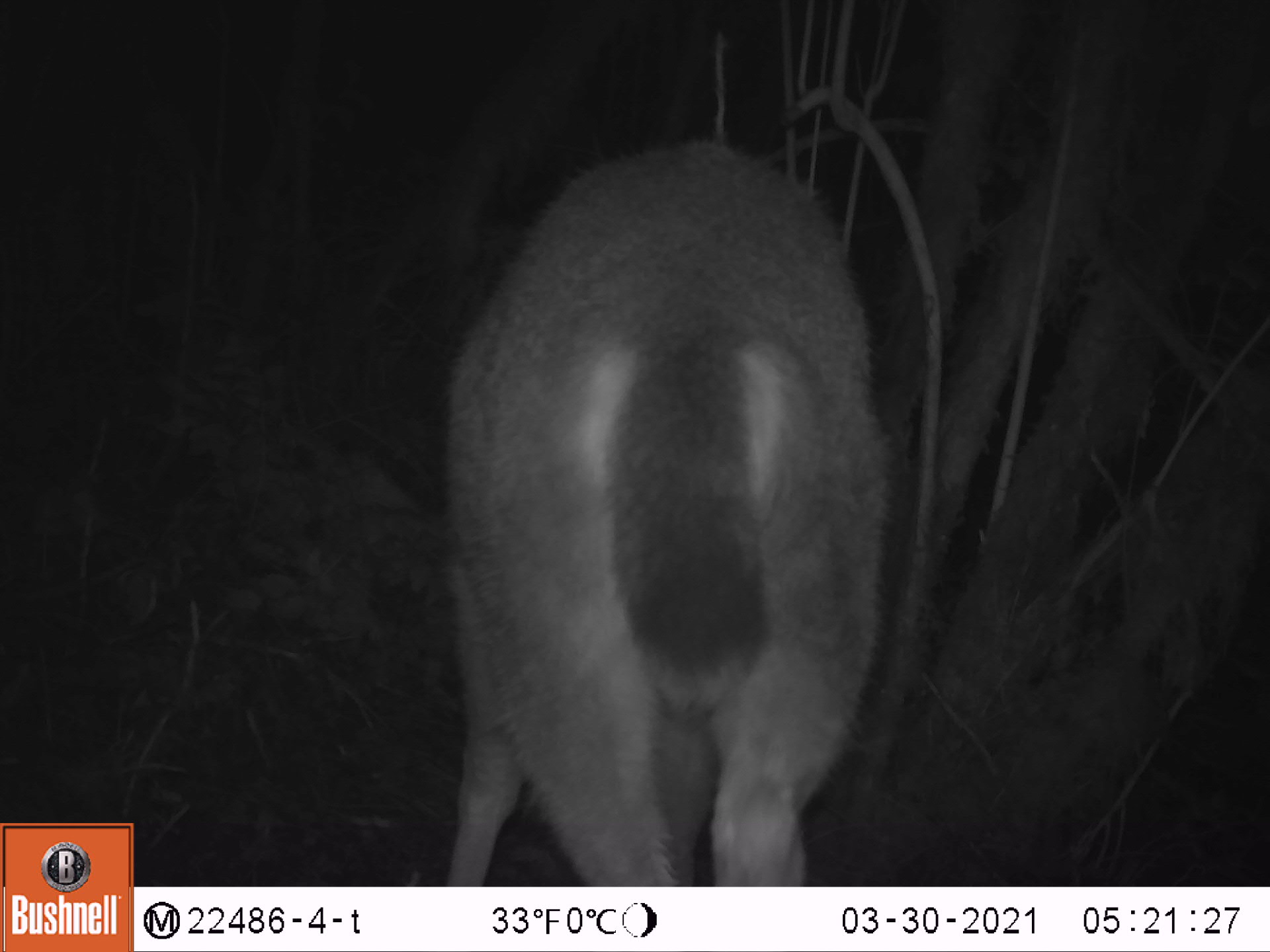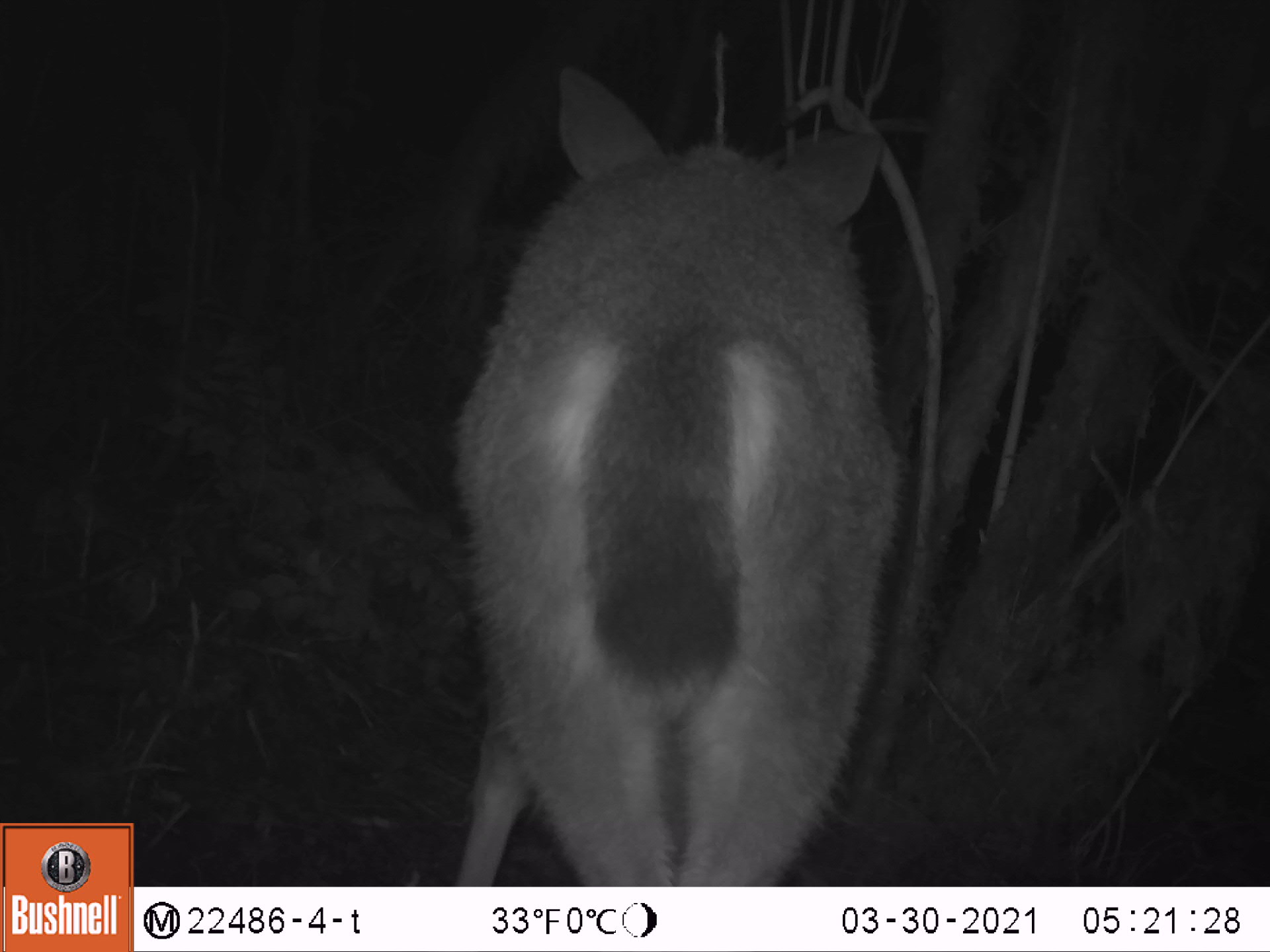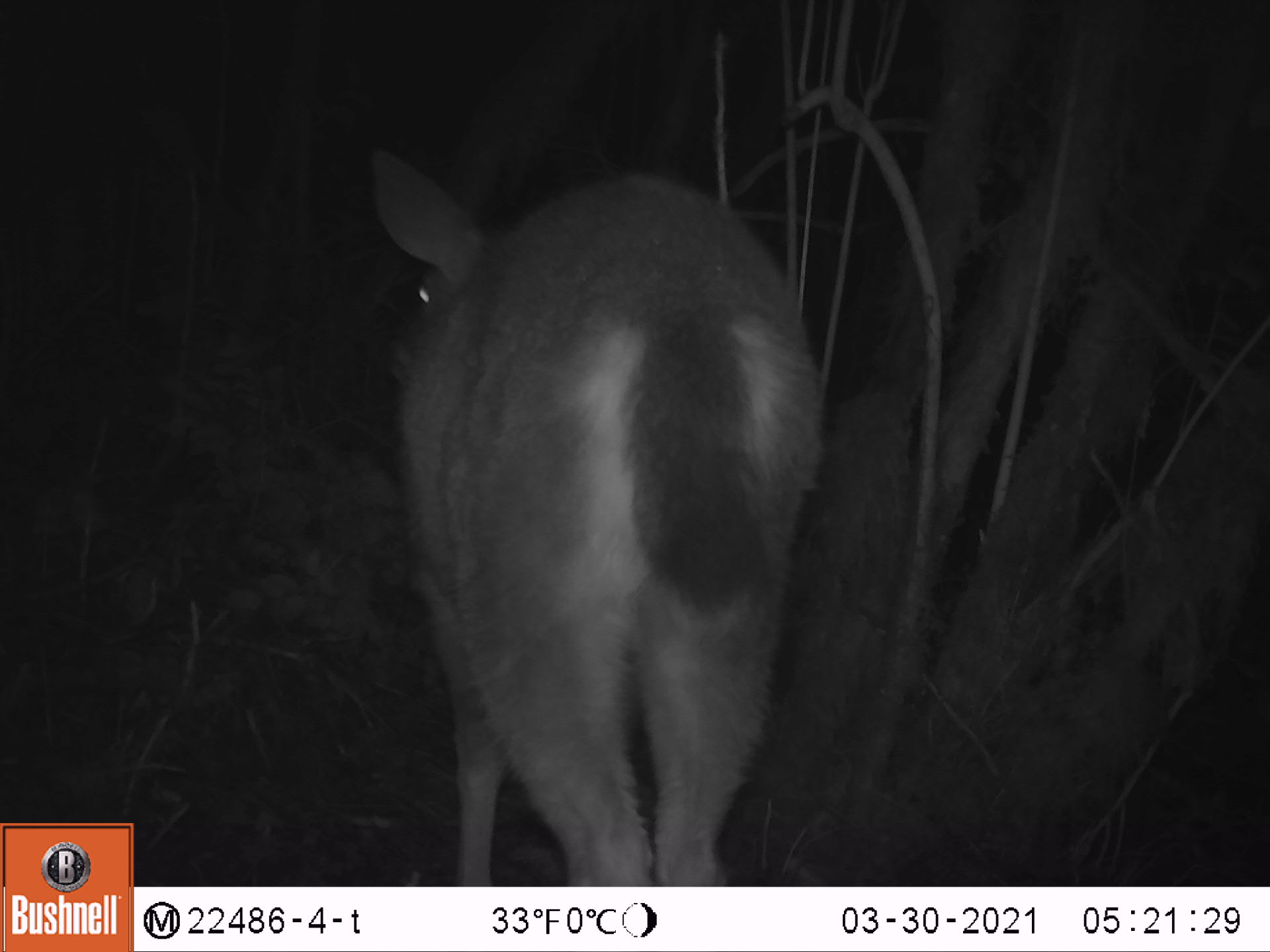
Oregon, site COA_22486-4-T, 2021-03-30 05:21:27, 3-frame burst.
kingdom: Animalia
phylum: Chordata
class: Mammalia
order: Artiodactyla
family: Cervidae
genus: Odocoileus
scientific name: Odocoileus hemionus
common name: black-tailed deer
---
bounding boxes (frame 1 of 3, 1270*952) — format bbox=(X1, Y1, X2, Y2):
black-tailed deer: bbox=(413, 127, 890, 884)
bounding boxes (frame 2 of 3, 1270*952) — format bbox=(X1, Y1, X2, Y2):
black-tailed deer: bbox=(432, 55, 901, 882)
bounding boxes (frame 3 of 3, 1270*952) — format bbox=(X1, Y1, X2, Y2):
black-tailed deer: bbox=(351, 129, 838, 883)